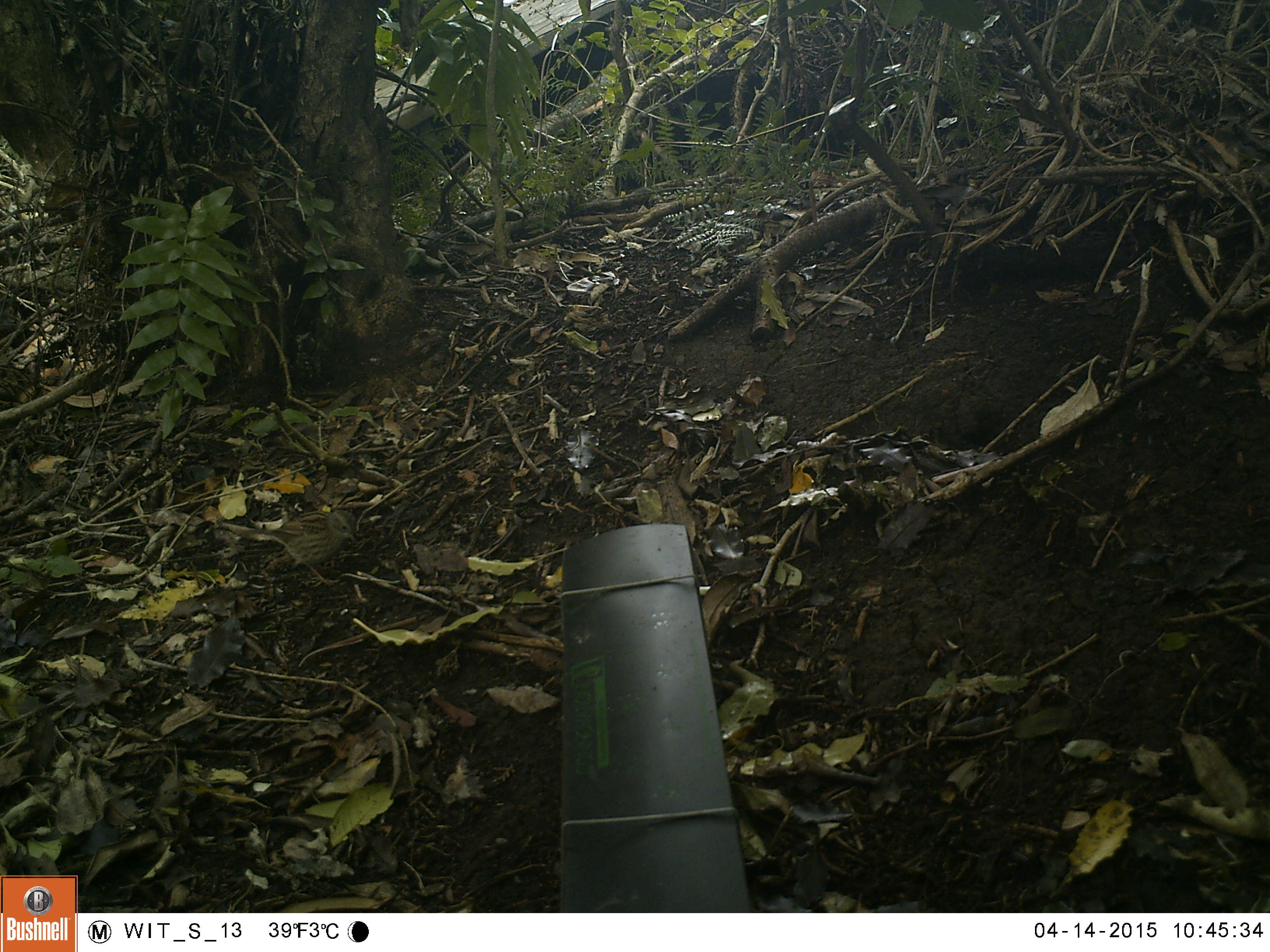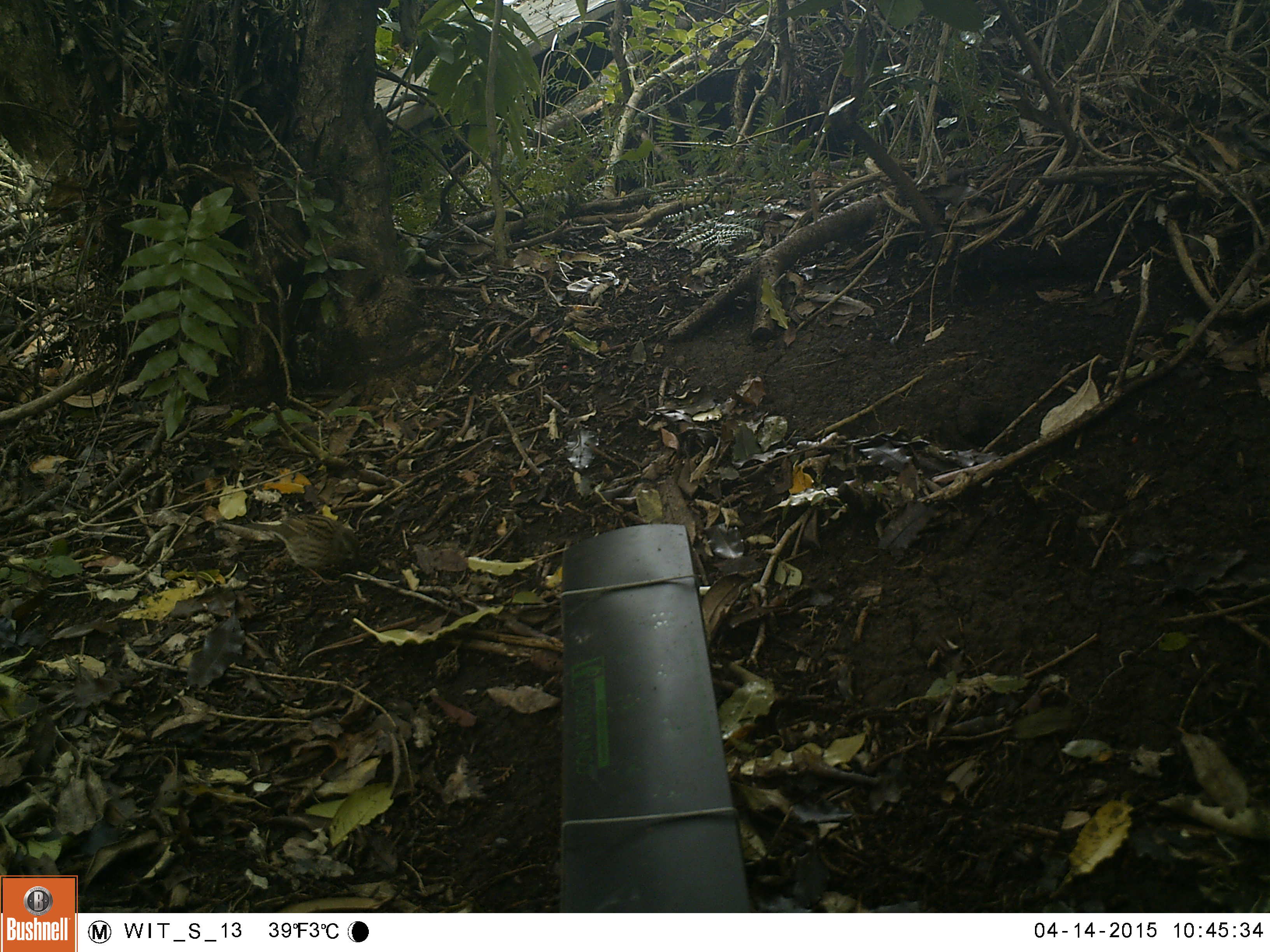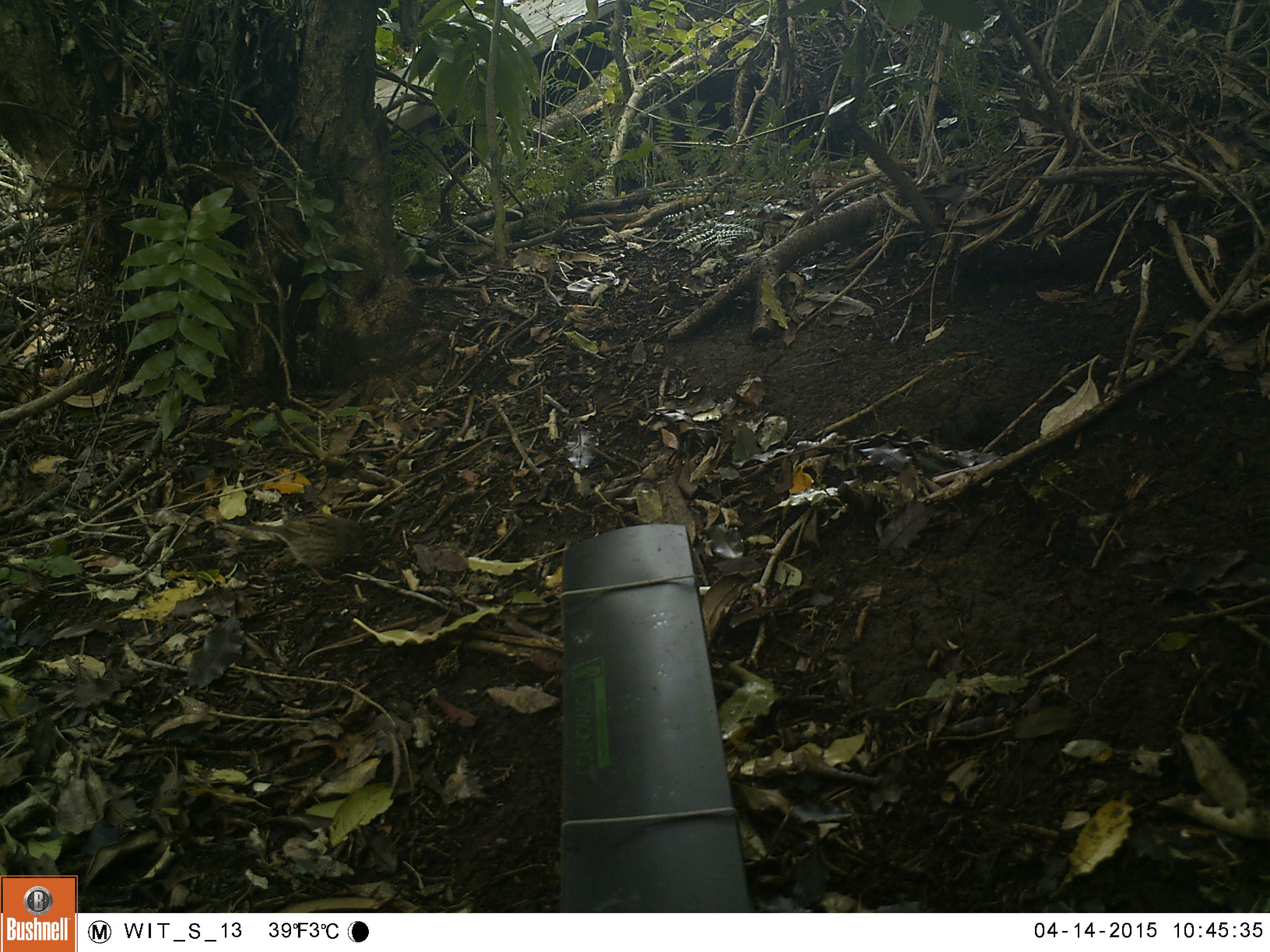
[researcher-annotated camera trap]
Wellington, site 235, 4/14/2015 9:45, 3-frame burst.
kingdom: Animalia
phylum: Chordata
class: Aves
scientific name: Aves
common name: bird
Bird (Aves).